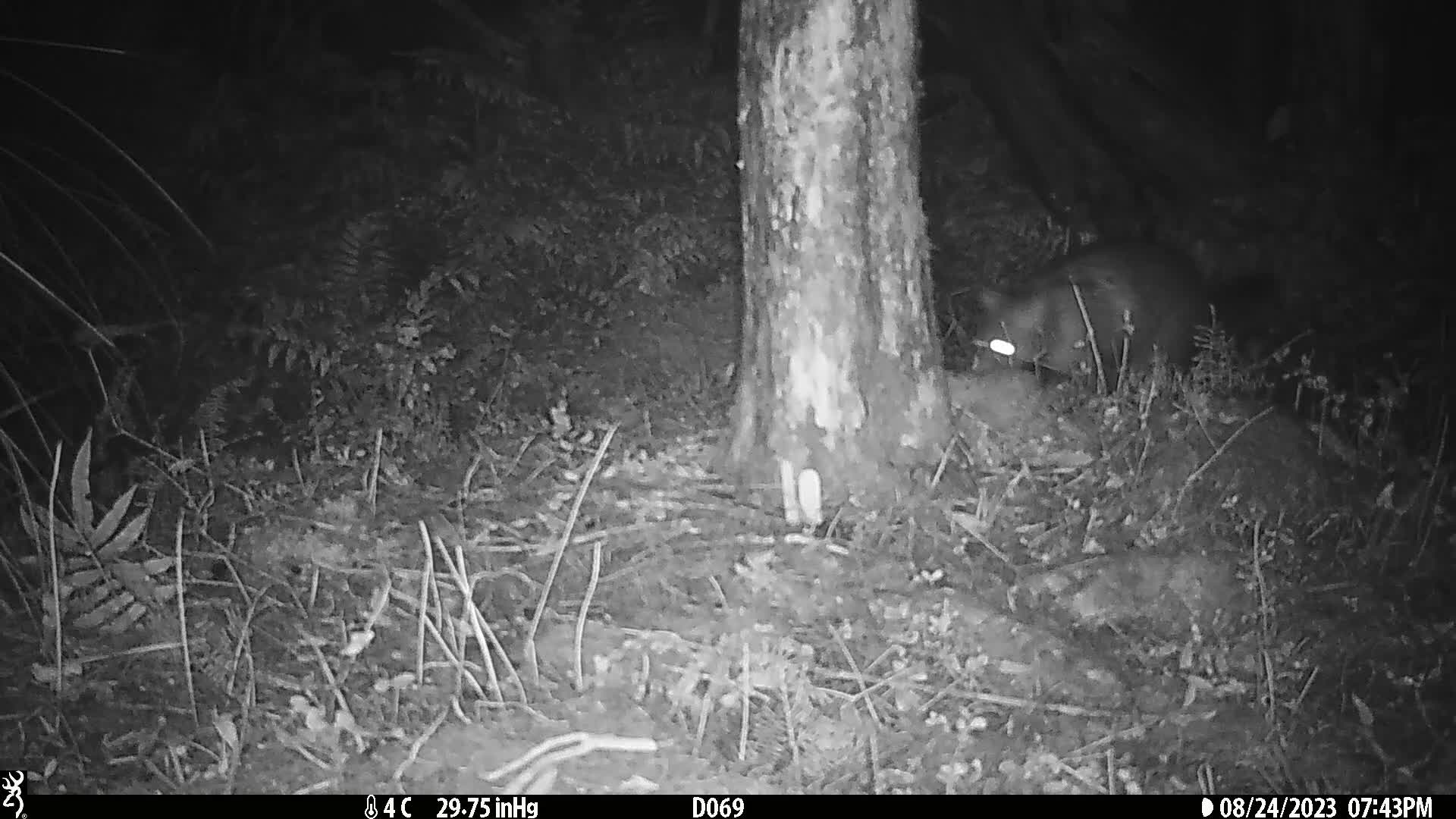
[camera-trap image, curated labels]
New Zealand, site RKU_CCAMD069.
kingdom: Animalia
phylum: Chordata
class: Mammalia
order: Diprotodontia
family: Phalangeridae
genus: Trichosurus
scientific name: Trichosurus vulpecula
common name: common brushtail possum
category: possum